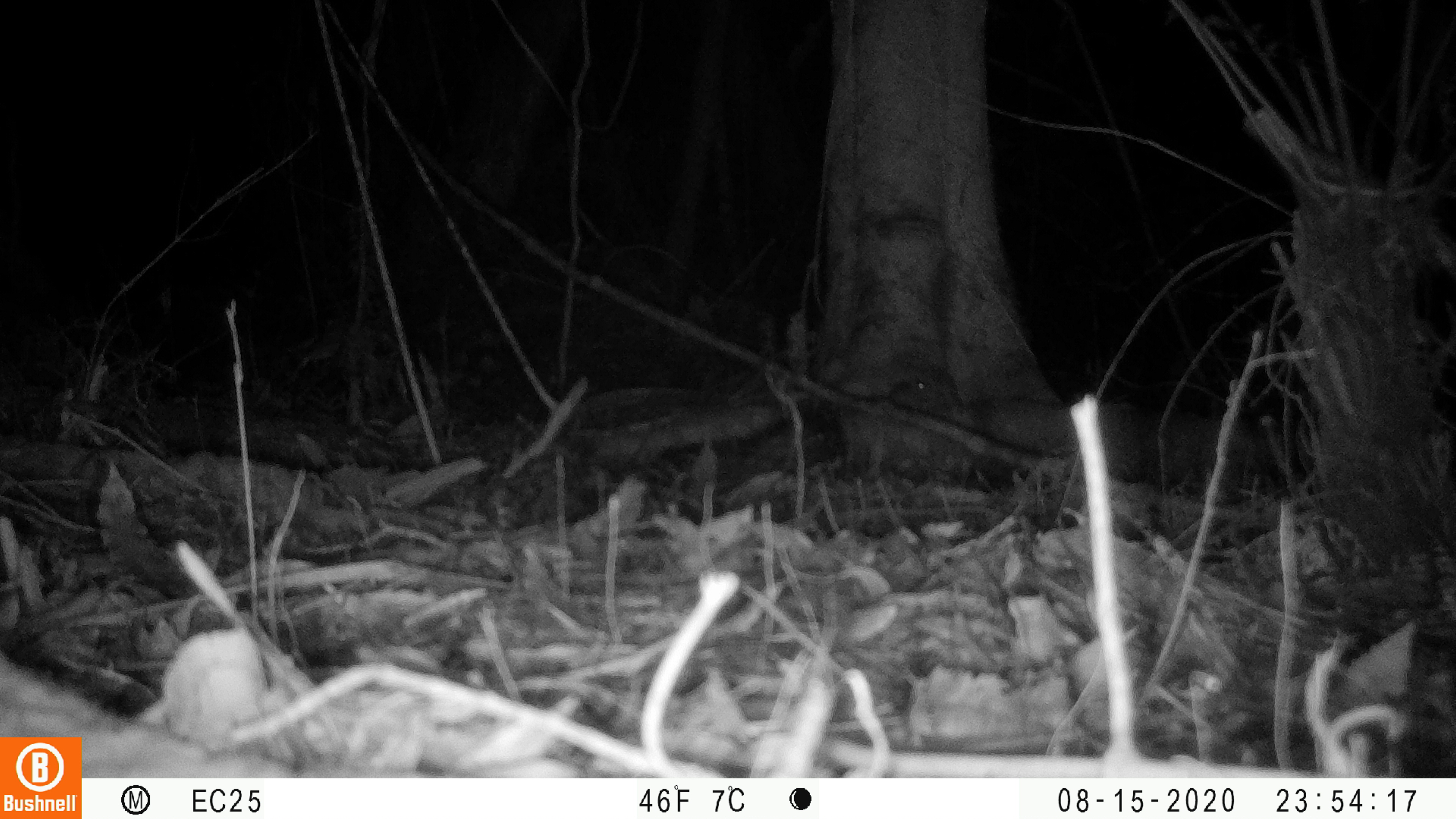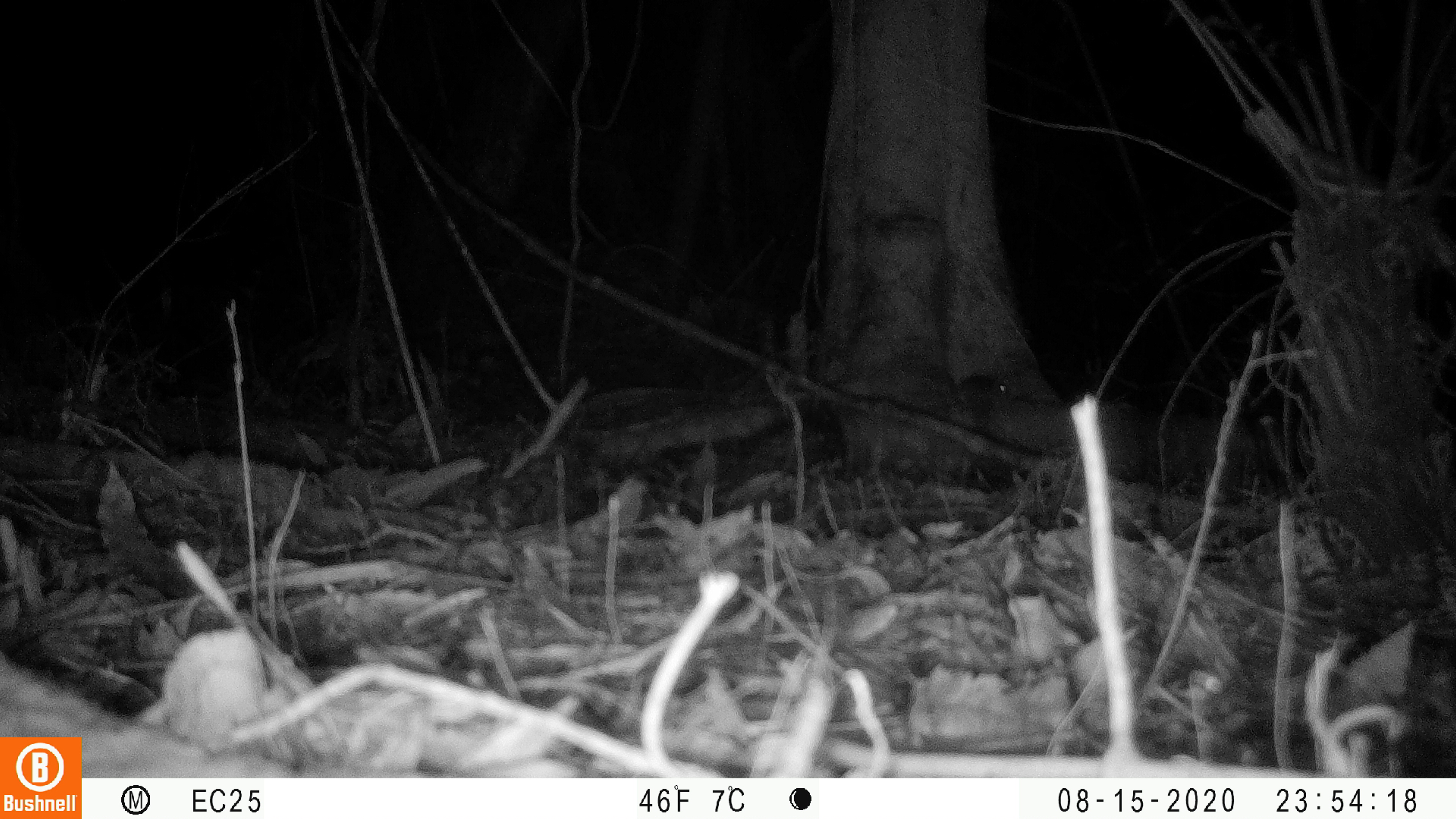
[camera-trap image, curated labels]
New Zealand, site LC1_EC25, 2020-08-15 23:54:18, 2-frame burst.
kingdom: Animalia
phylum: Chordata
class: Mammalia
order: Rodentia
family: Muridae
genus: Mus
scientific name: Mus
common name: mouse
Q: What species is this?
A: Mouse (Mus).